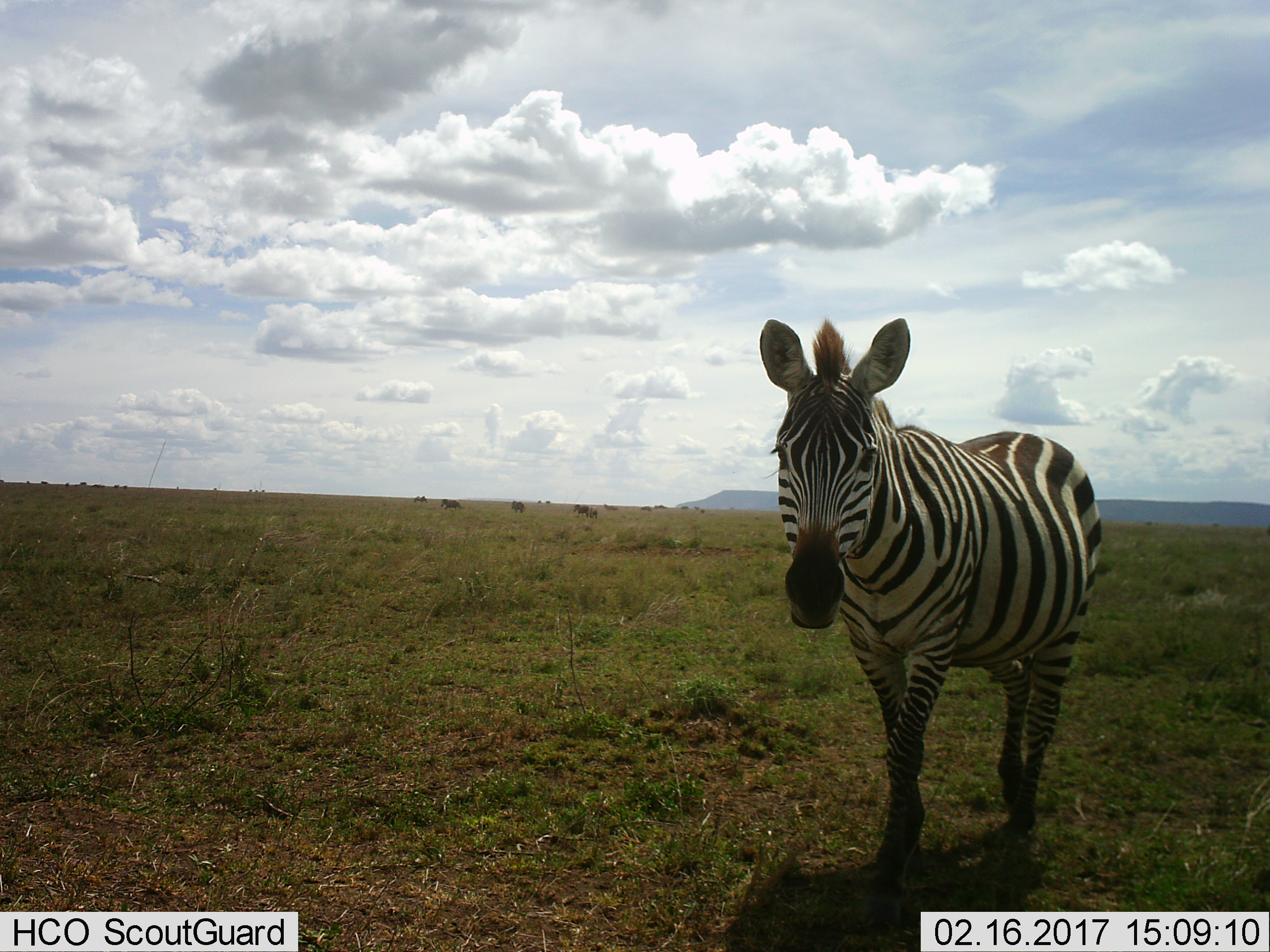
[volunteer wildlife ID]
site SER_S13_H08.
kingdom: Animalia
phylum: Chordata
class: Mammalia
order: Perissodactyla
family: Equidae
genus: Equus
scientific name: Equus quagga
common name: plains zebra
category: zebraplains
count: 1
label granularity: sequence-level